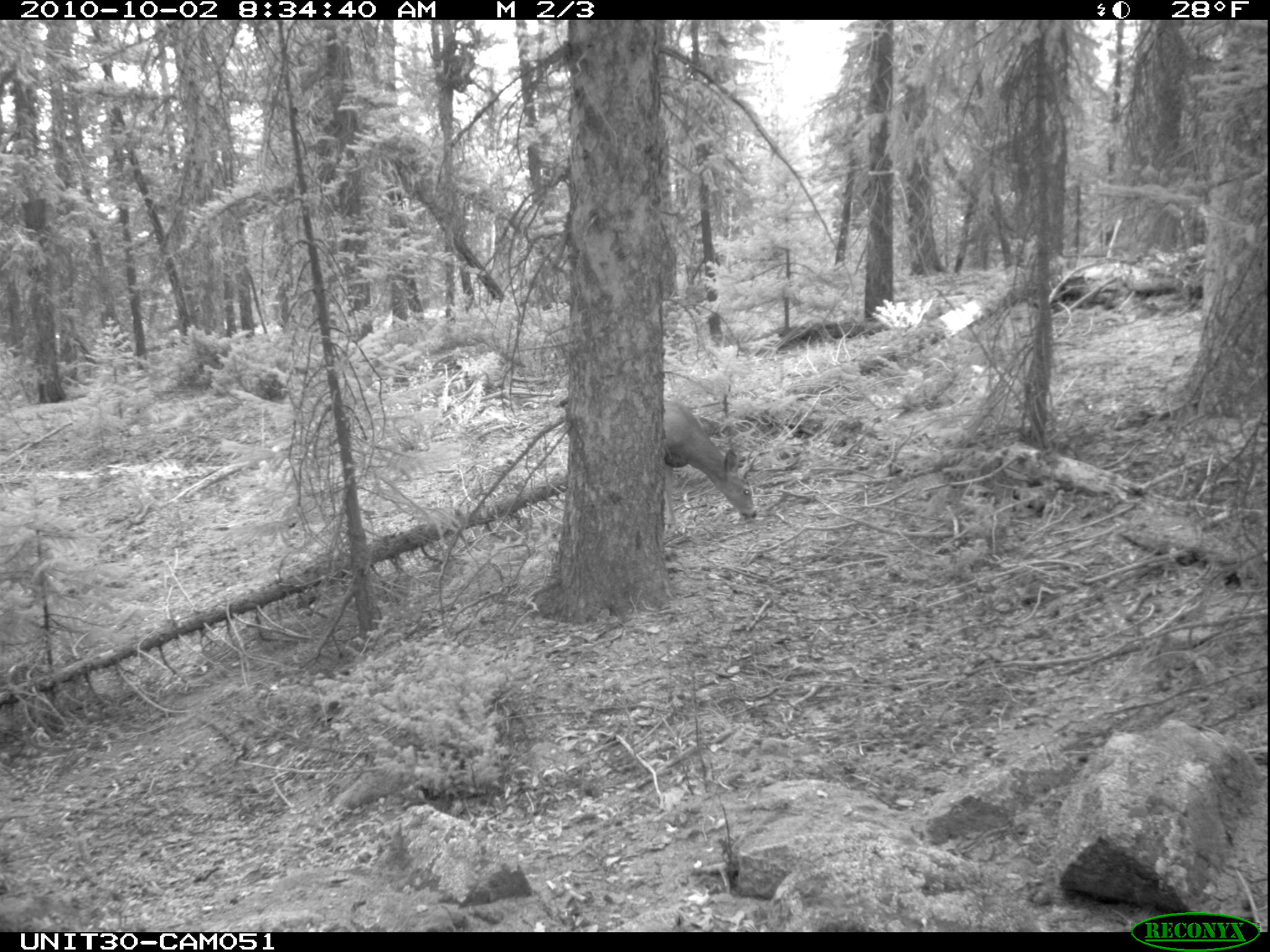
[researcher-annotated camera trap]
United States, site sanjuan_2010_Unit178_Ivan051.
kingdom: Animalia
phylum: Chordata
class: Mammalia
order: Artiodactyla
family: Cervidae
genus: Odocoileus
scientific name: Odocoileus hemionus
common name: mule deer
Odocoileus hemionus (mule deer).